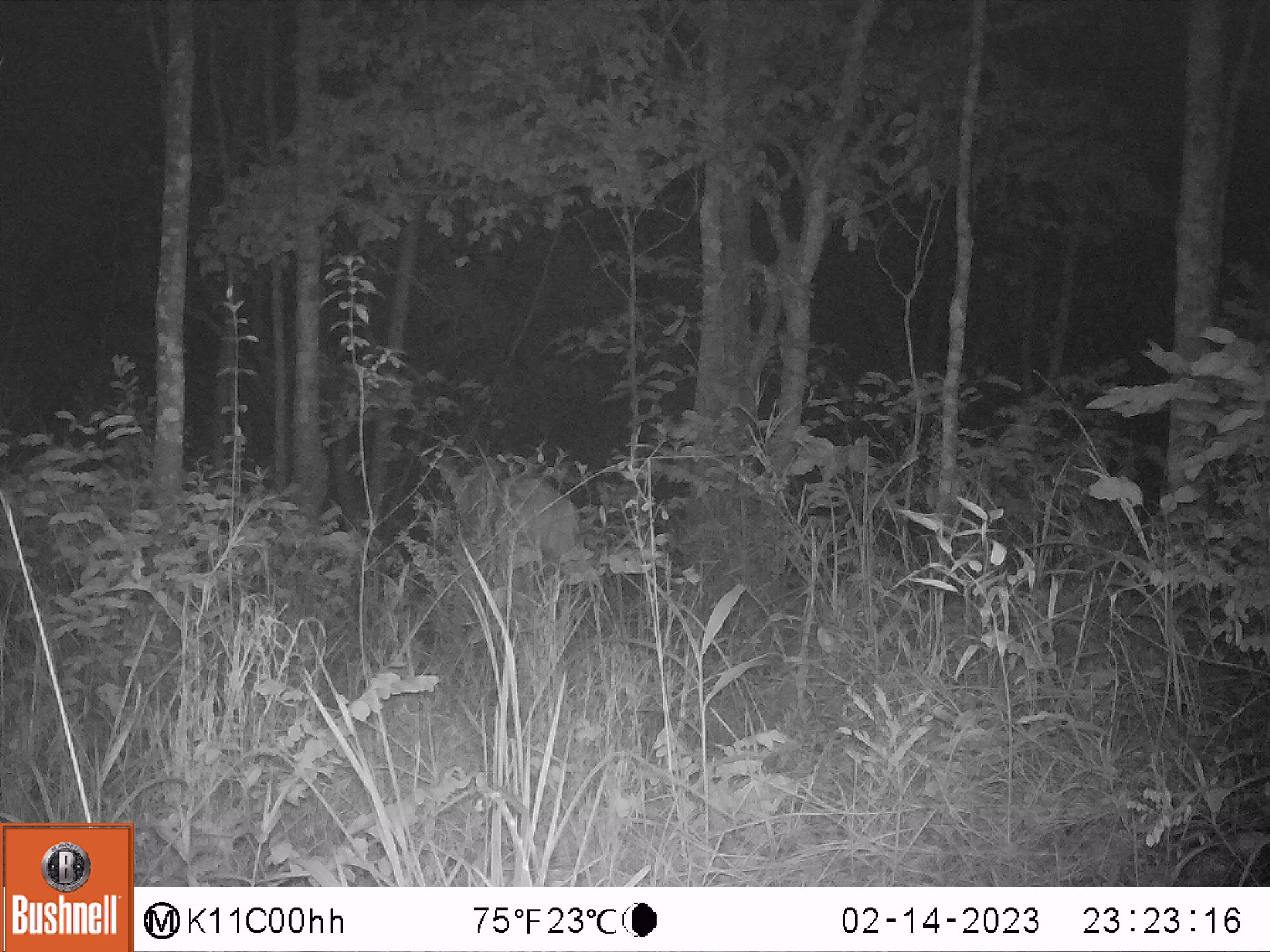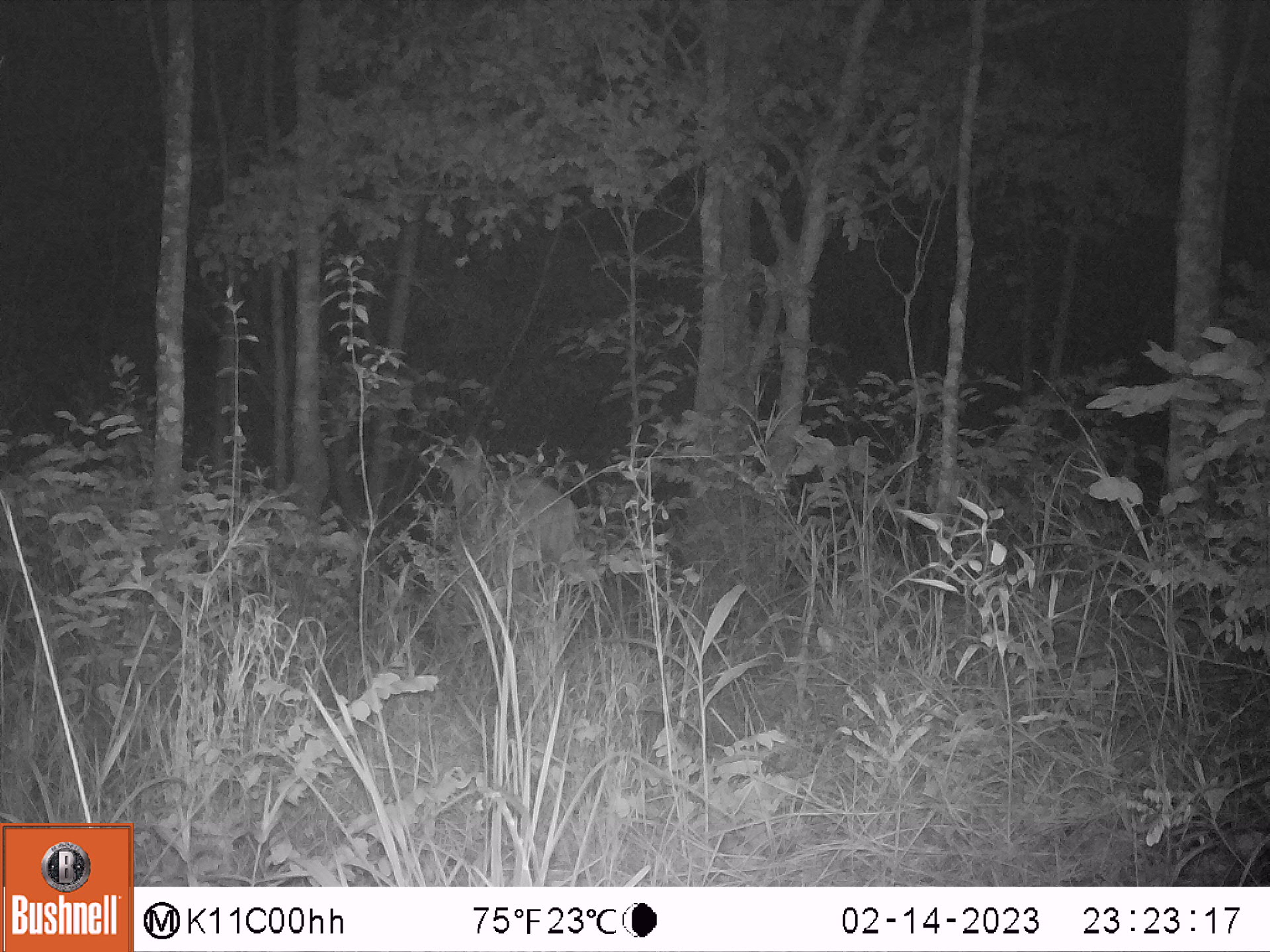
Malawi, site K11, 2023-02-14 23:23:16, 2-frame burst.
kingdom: Animalia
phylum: Chordata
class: Mammalia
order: Artiodactyla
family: Bovidae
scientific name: Antilopinae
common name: small antelope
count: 1